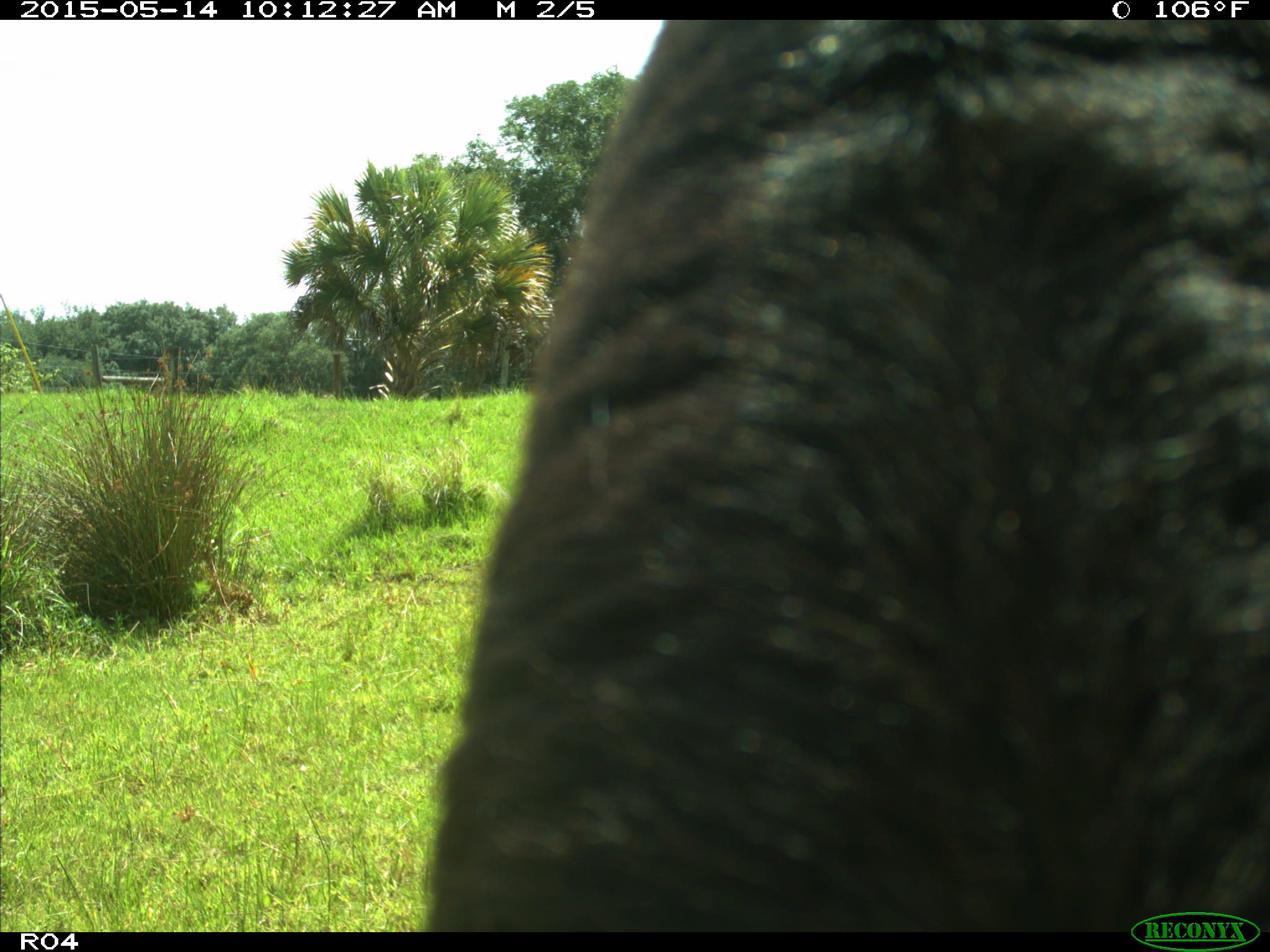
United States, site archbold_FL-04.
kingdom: Animalia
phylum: Chordata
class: Mammalia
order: Artiodactyla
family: Bovidae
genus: Bos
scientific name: Bos taurus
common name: domestic cow